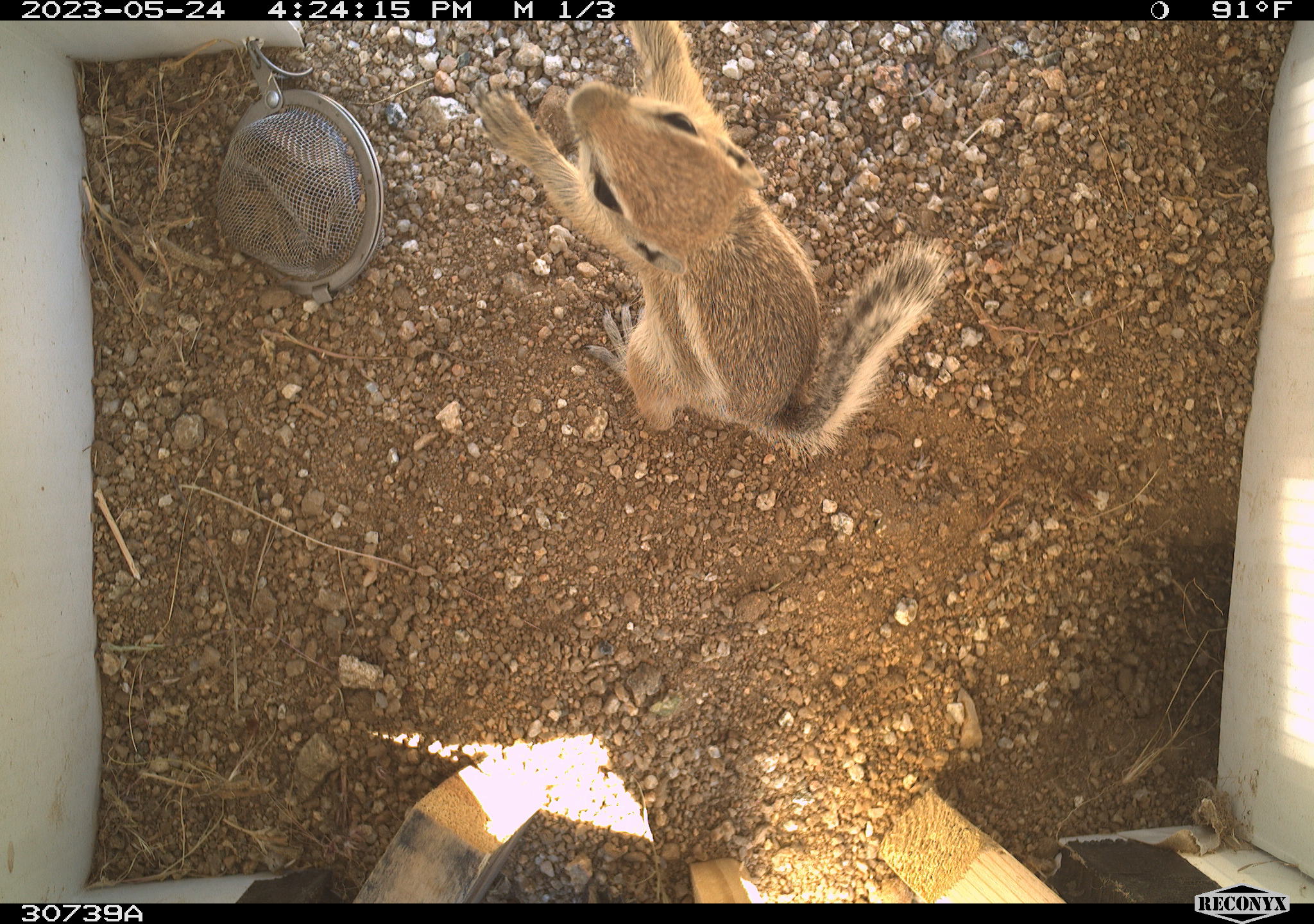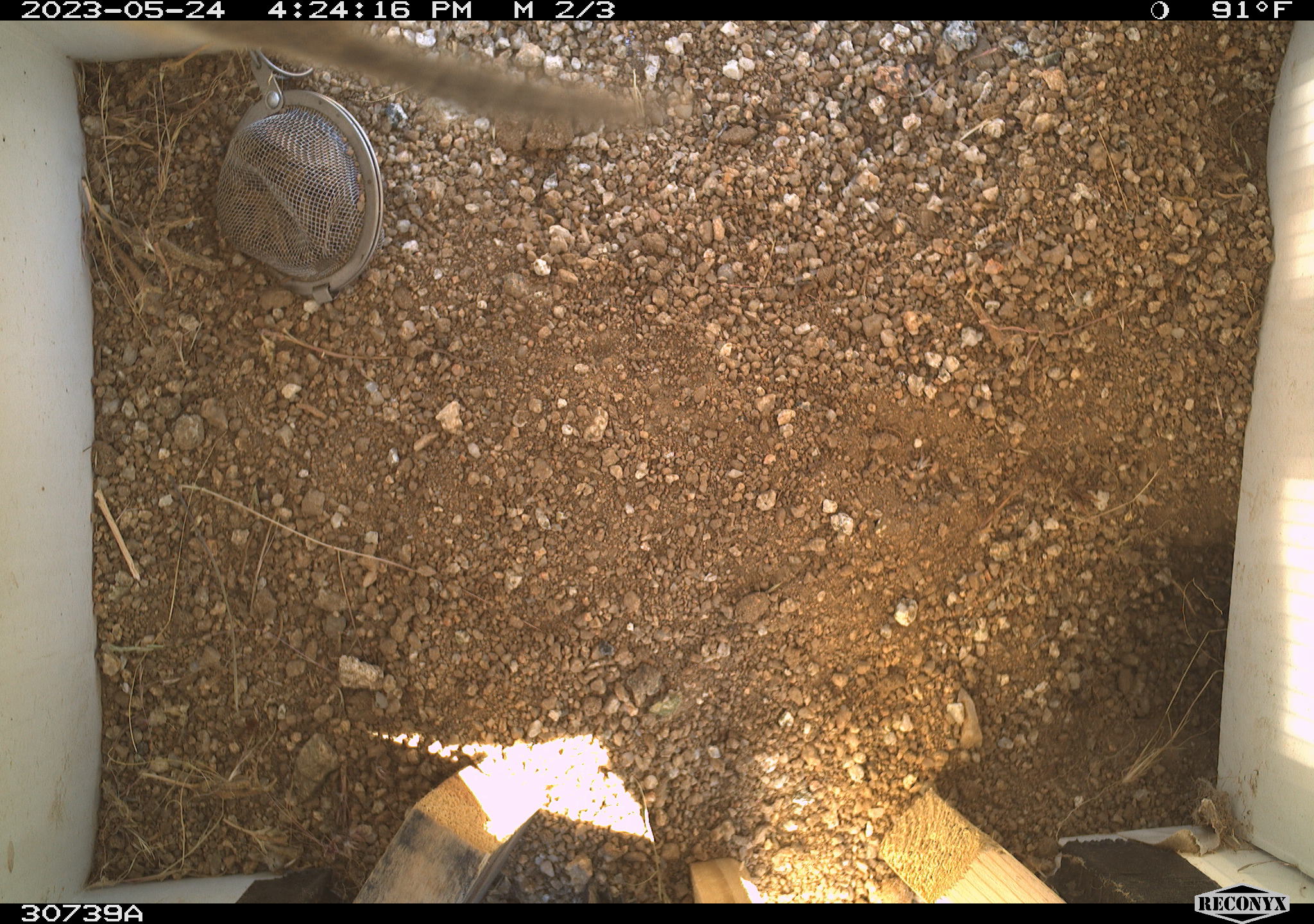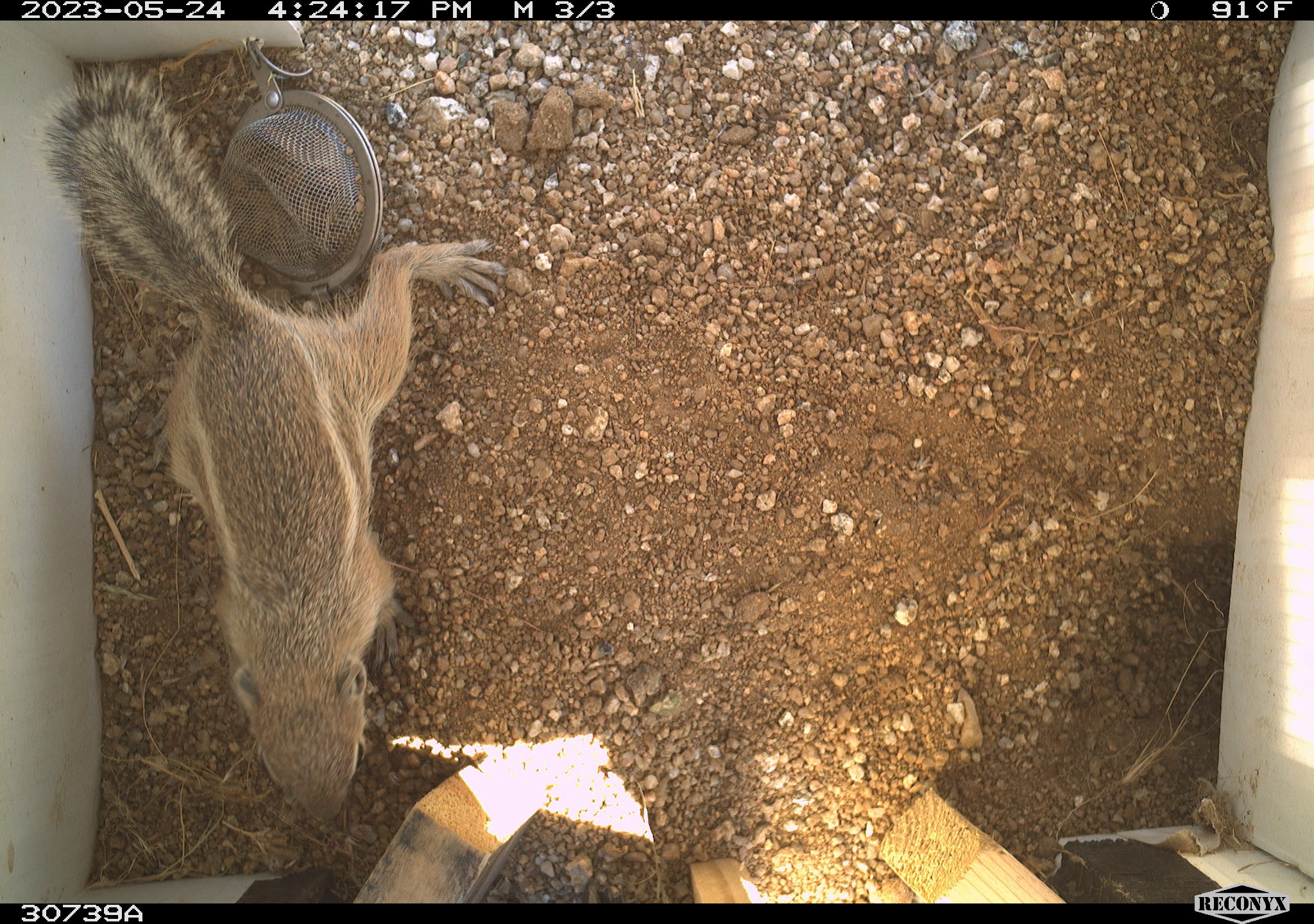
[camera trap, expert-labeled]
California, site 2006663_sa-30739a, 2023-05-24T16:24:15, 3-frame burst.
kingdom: Animalia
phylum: Chordata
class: Mammalia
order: Rodentia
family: Sciuridae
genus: Ammospermophilus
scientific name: Ammospermophilus leucurus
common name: white-tailed antelope squirrel